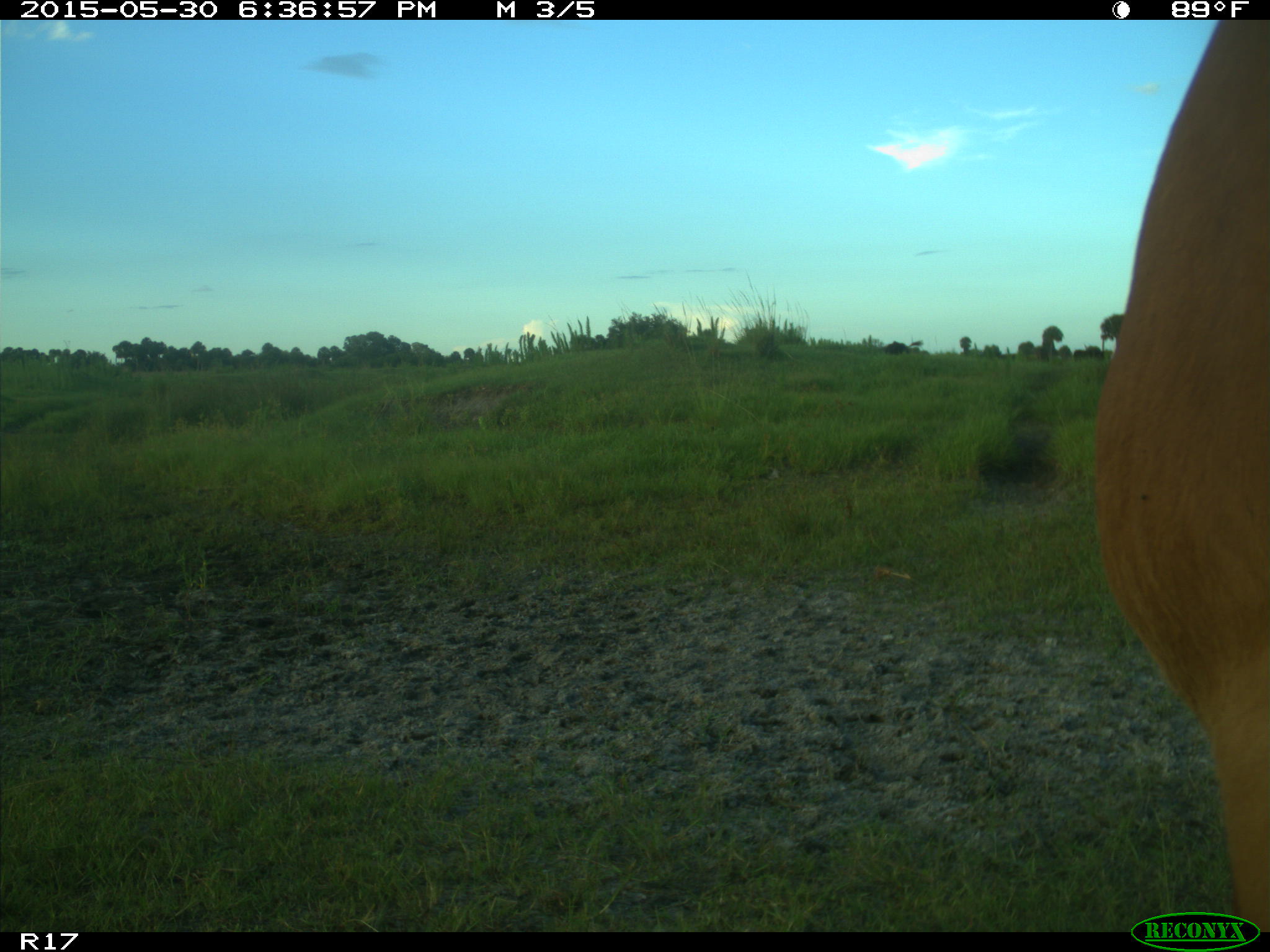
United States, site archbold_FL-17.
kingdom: Animalia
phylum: Chordata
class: Mammalia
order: Artiodactyla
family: Bovidae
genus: Bos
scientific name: Bos taurus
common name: domestic cow